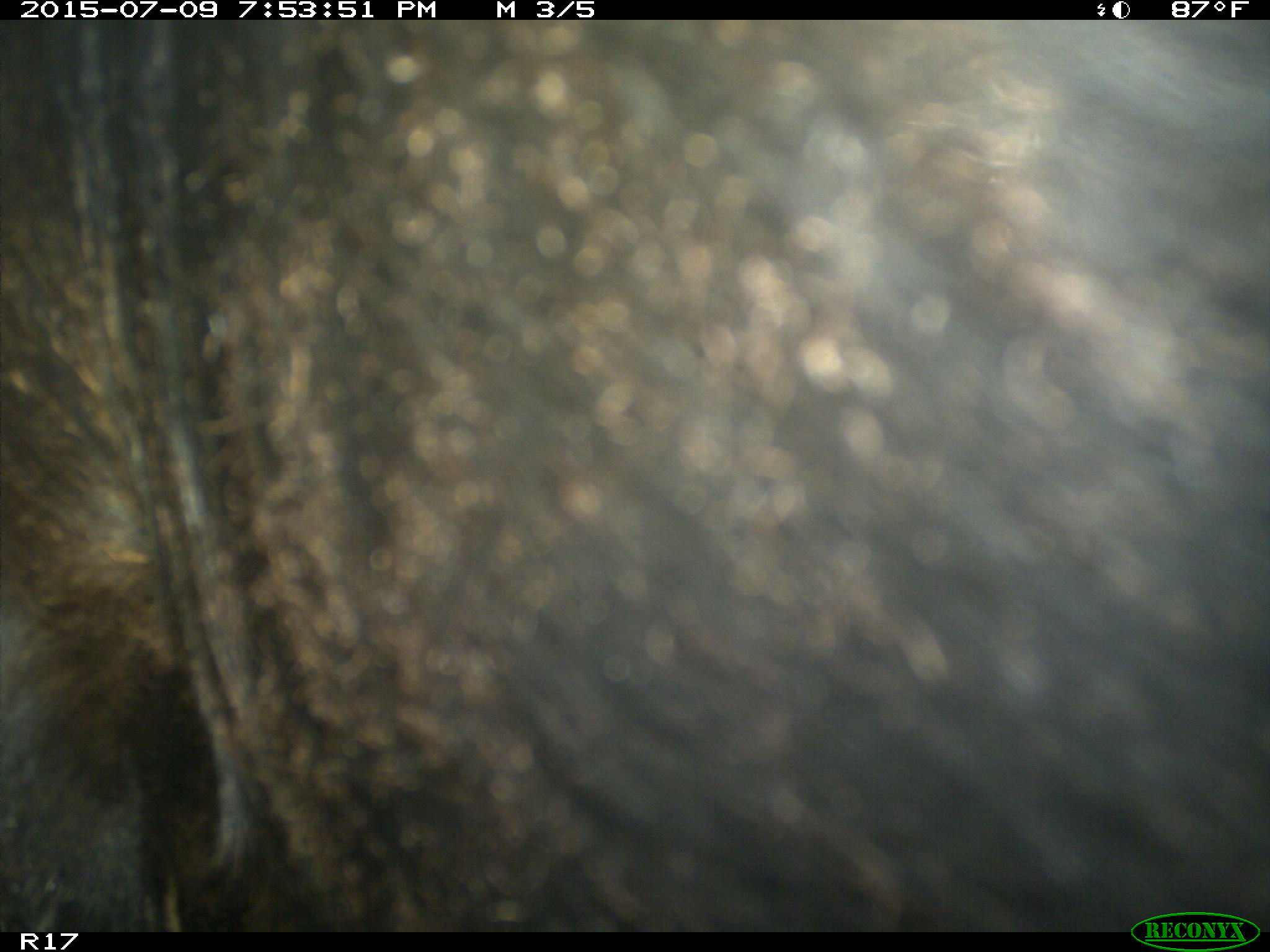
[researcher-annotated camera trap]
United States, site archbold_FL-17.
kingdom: Animalia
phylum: Chordata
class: Mammalia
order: Artiodactyla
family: Bovidae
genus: Bos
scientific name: Bos taurus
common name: domestic cow